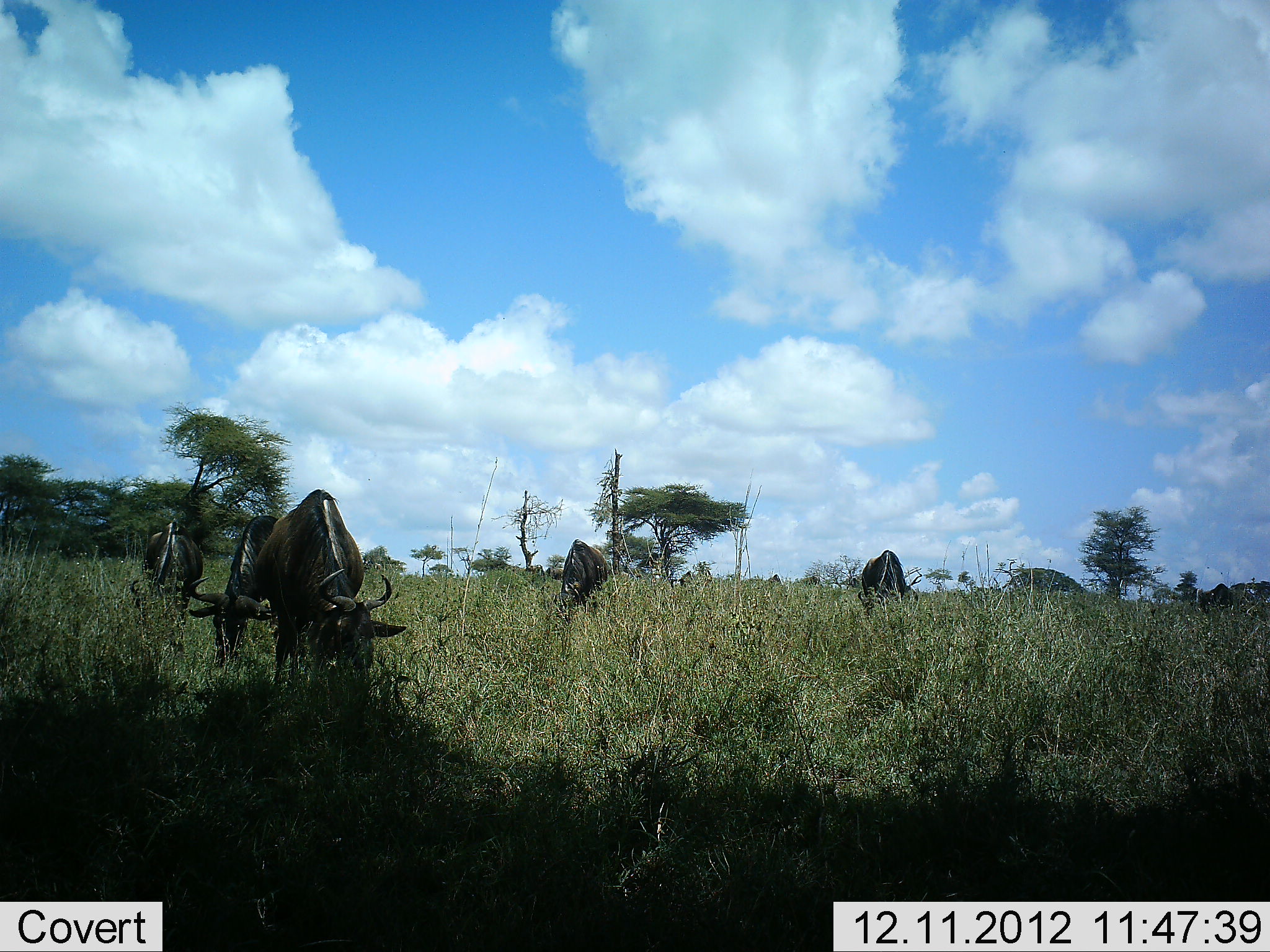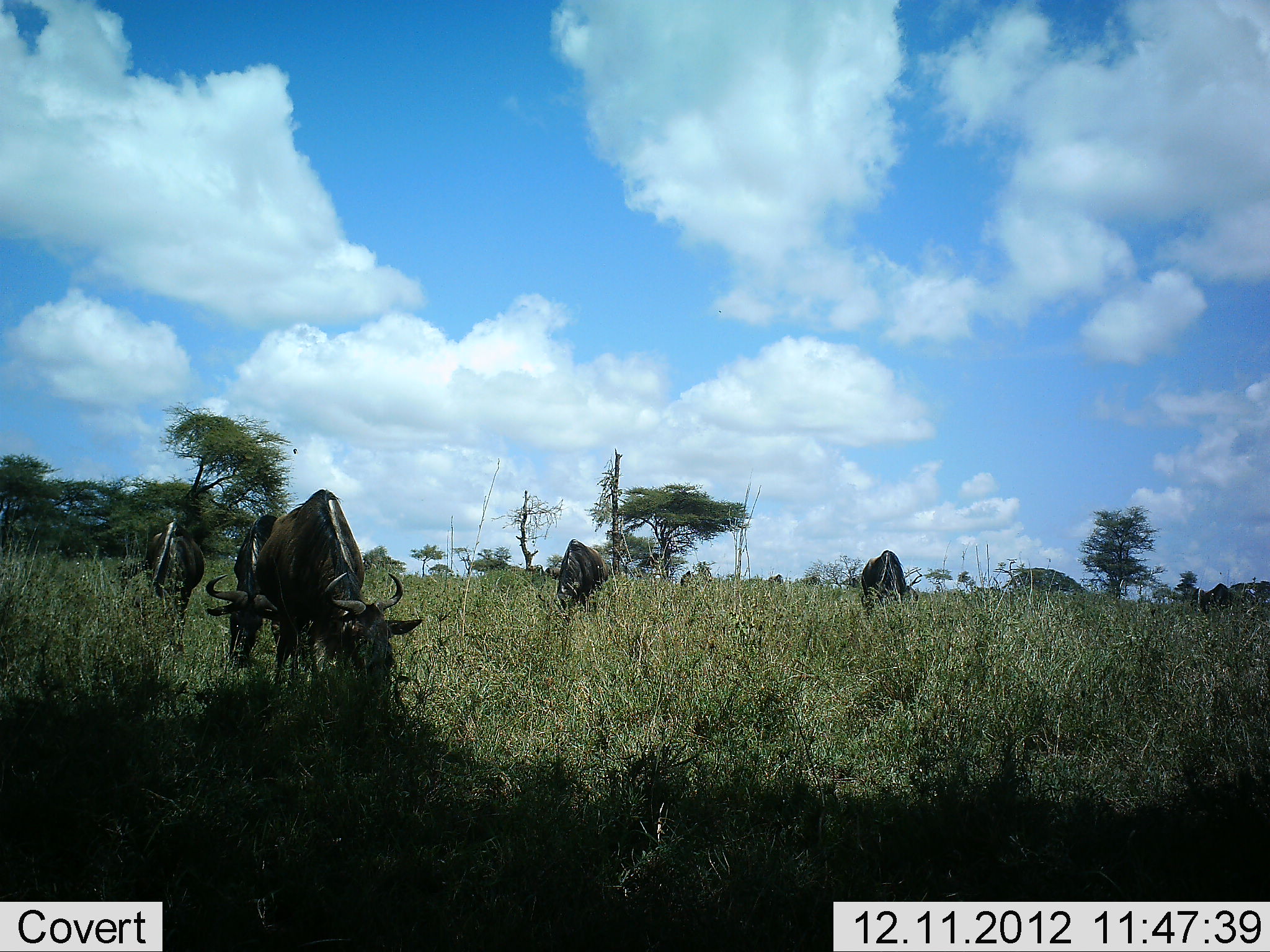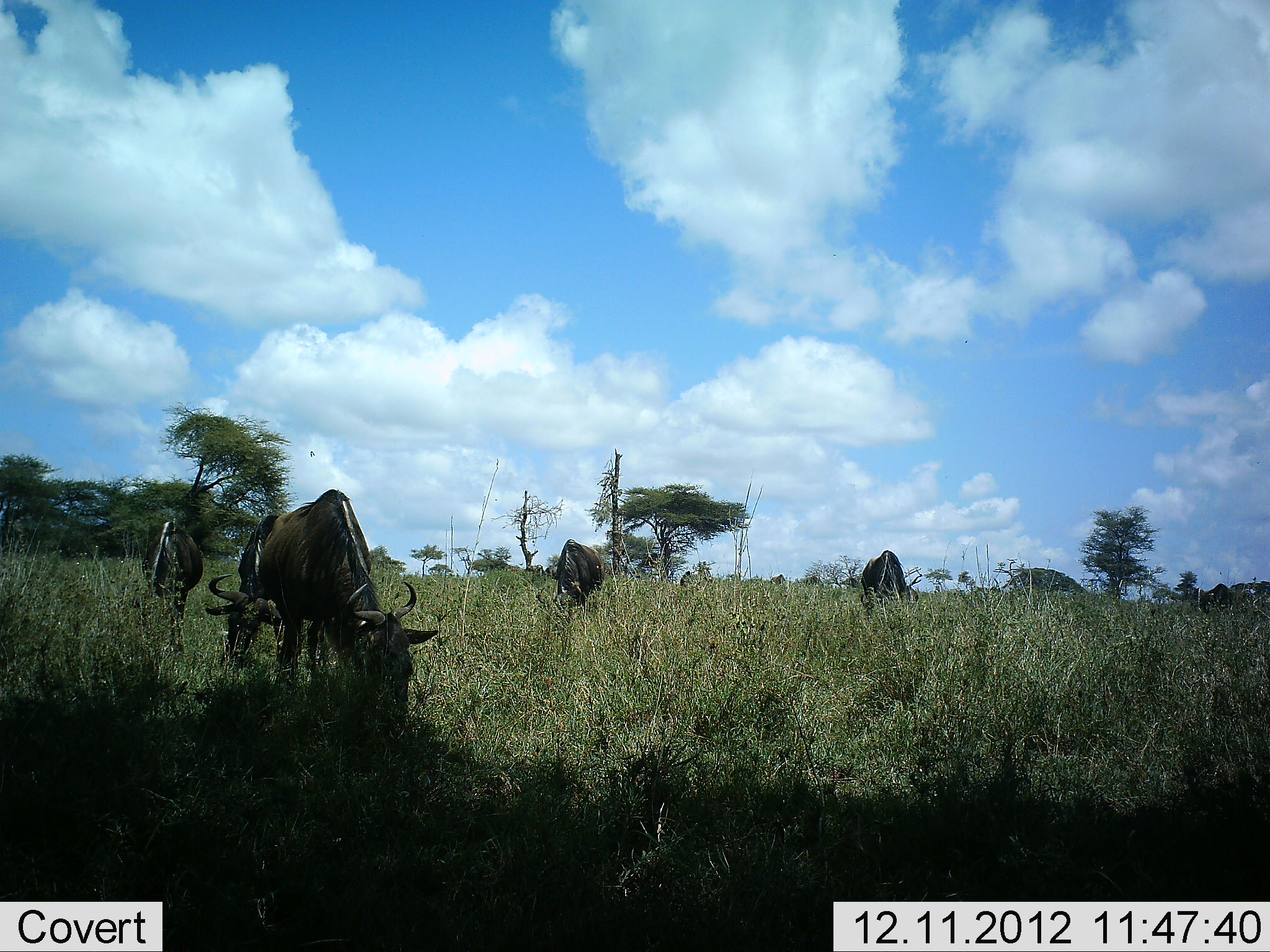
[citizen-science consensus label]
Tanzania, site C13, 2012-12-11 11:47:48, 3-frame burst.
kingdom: Animalia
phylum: Chordata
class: Mammalia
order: Artiodactyla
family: Bovidae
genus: Connochaetes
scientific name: Connochaetes taurinus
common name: blue wildebeest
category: wildebeest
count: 6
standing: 10%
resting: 0%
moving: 0%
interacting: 0%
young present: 0%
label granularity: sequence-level